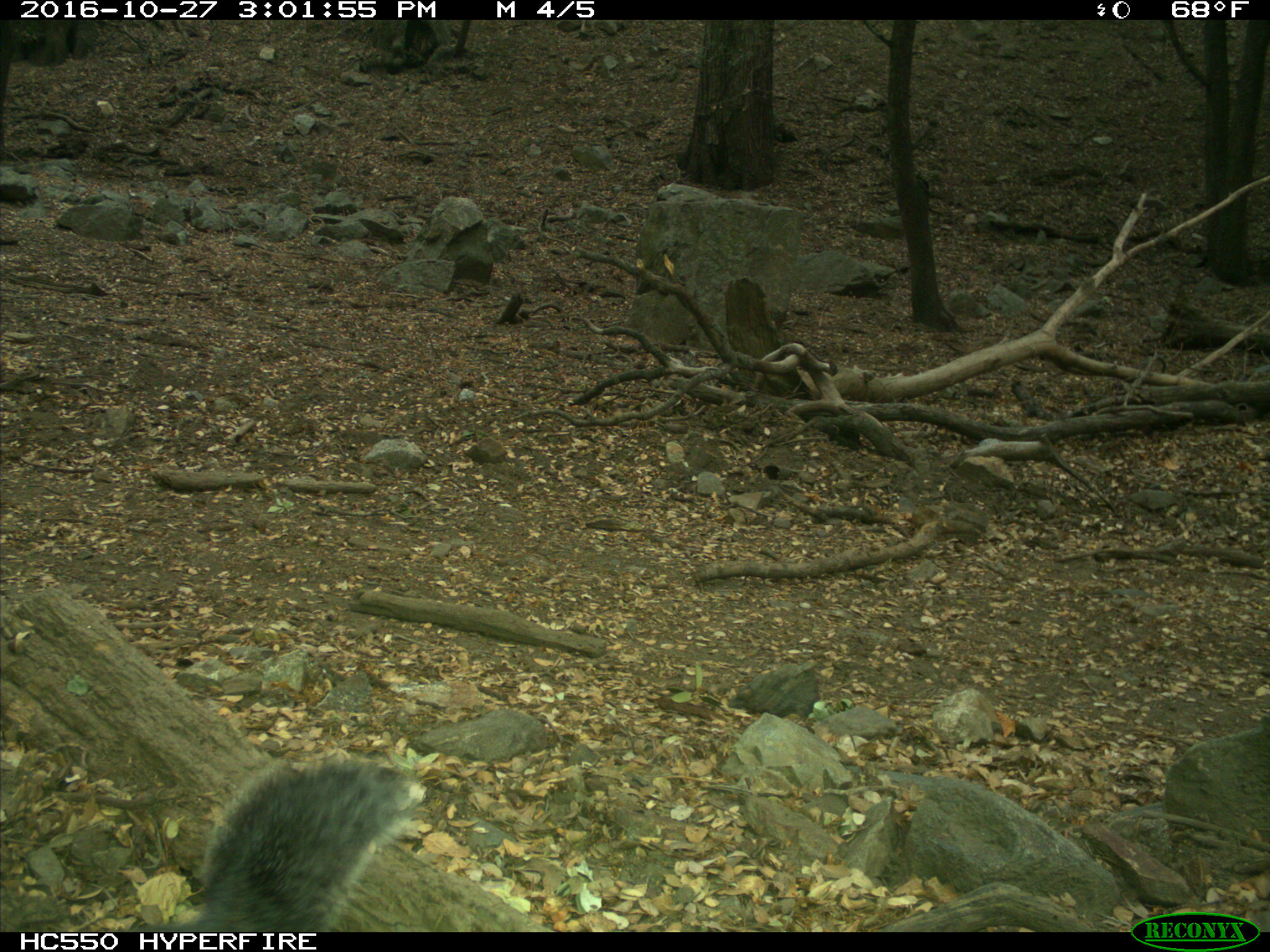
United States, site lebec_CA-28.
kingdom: Animalia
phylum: Chordata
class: Mammalia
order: Rodentia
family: Sciuridae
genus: Sciurus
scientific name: Sciurus carolinensis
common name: eastern gray squirrel